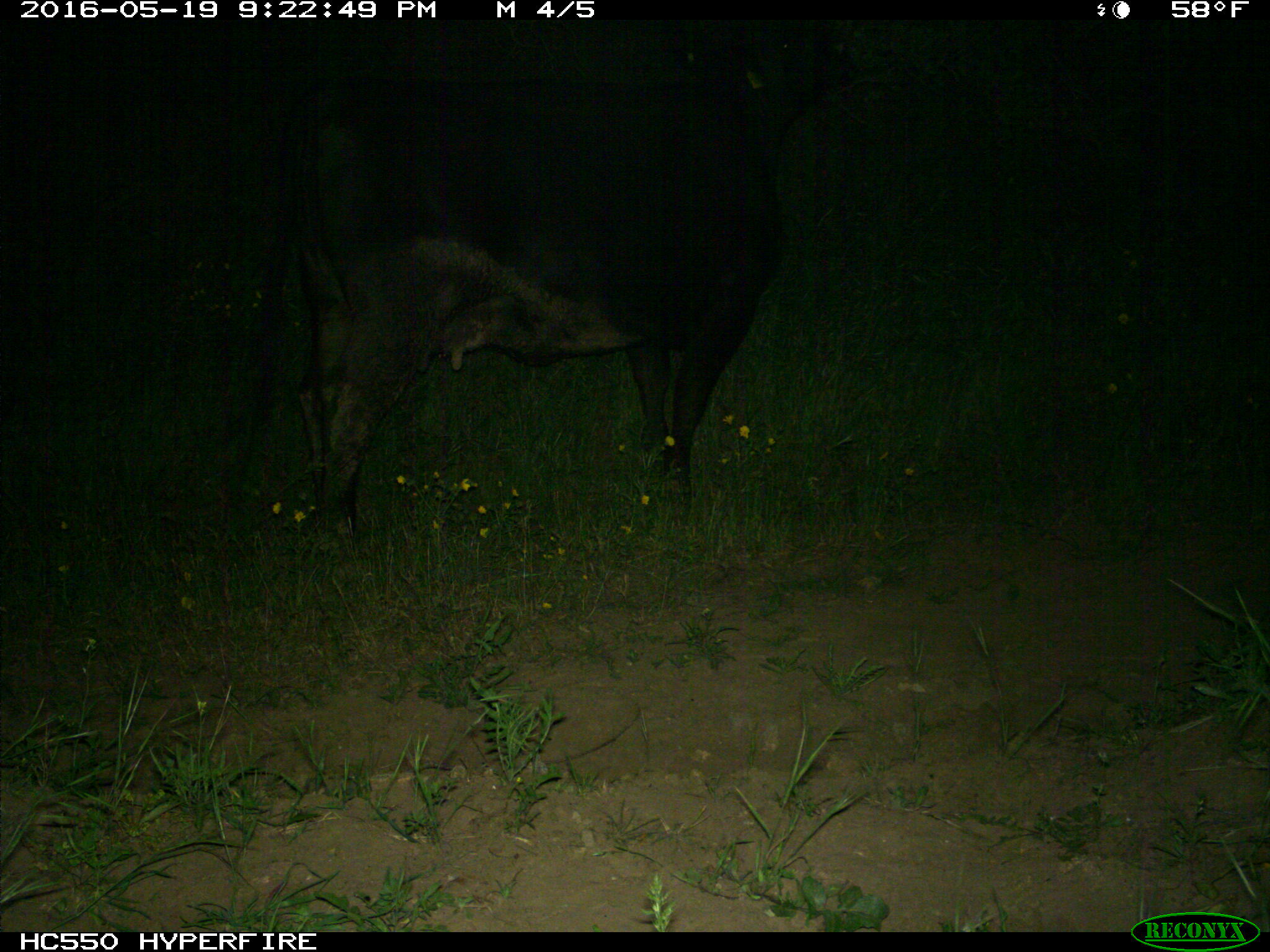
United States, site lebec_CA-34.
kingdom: Animalia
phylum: Chordata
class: Mammalia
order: Artiodactyla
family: Bovidae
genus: Bos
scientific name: Bos taurus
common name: domestic cow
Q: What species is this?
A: Bos taurus (domestic cow).